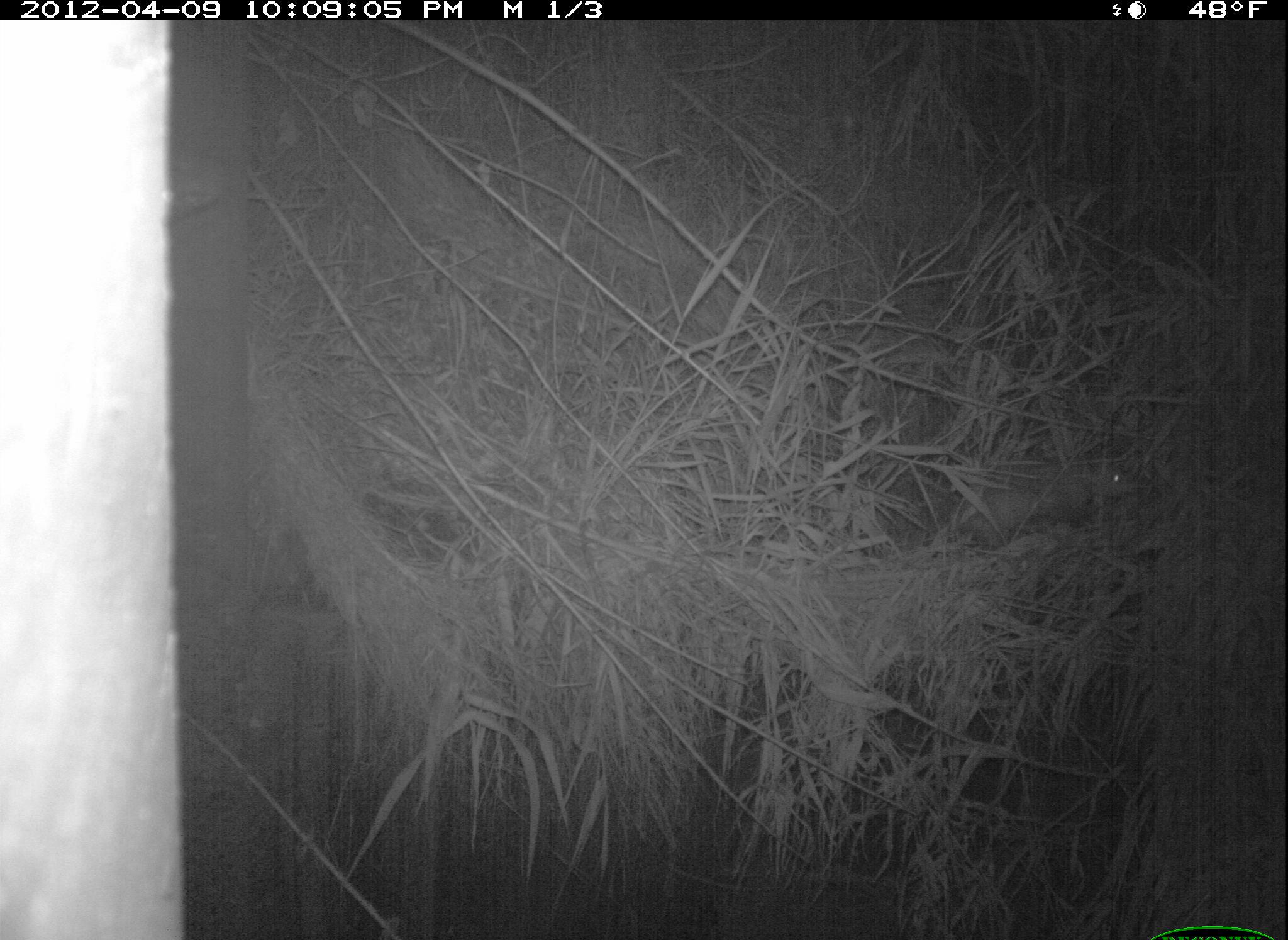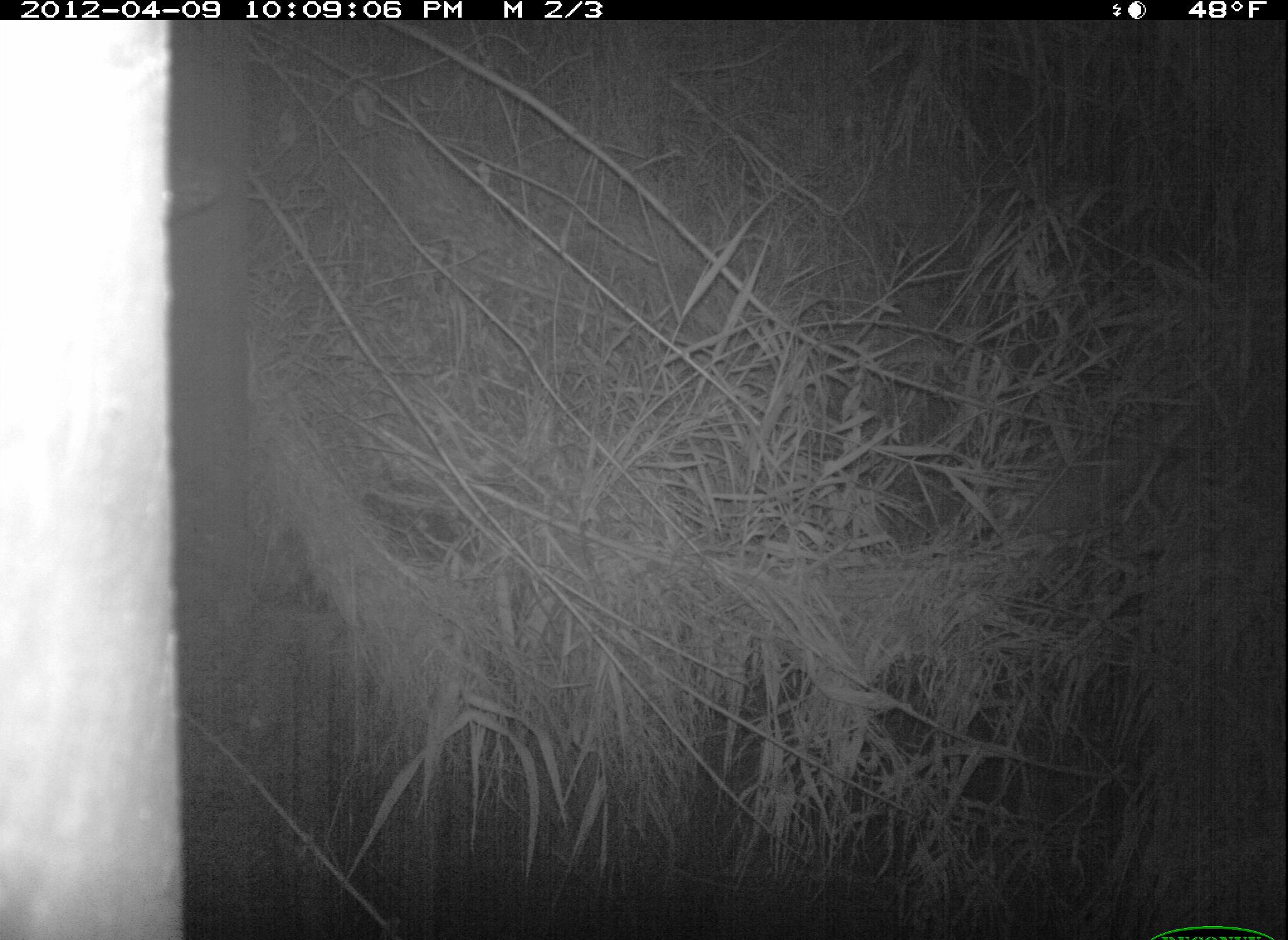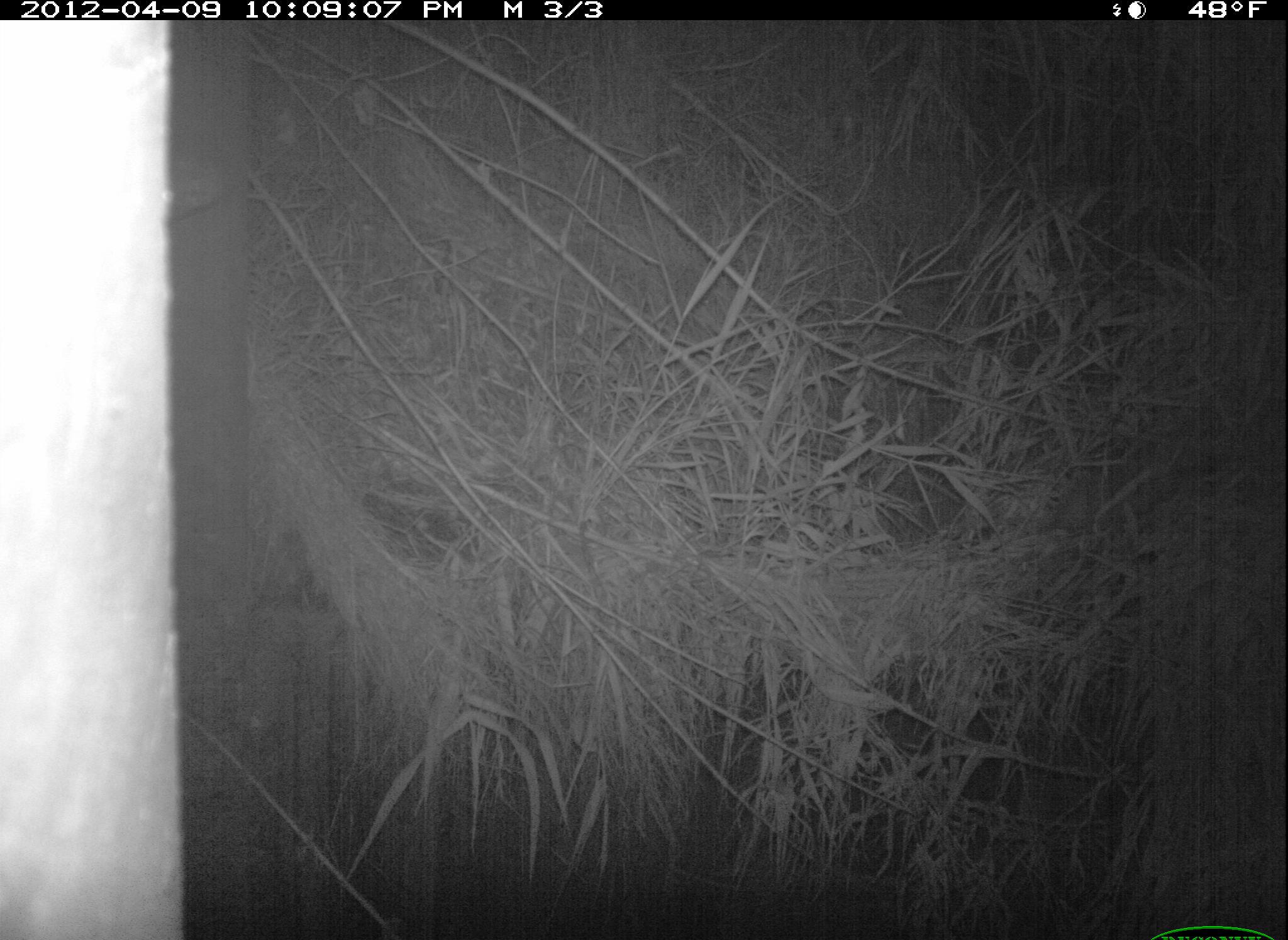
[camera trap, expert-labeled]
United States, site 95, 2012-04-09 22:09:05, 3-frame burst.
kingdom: Animalia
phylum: Chordata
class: Mammalia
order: Didelphimorphia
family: Didelphidae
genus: Didelphis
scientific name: Didelphis virginiana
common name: virginia opossum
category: opossum